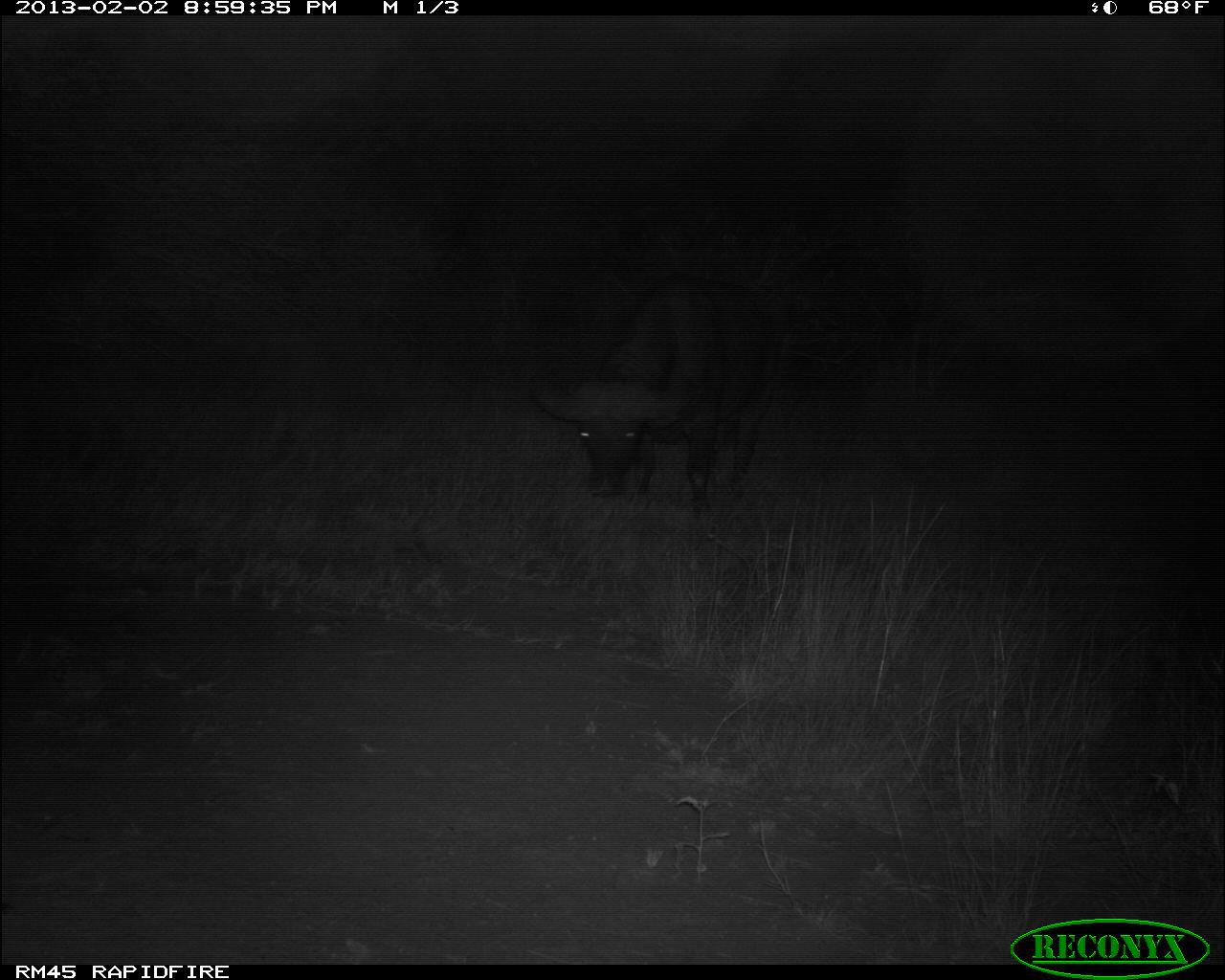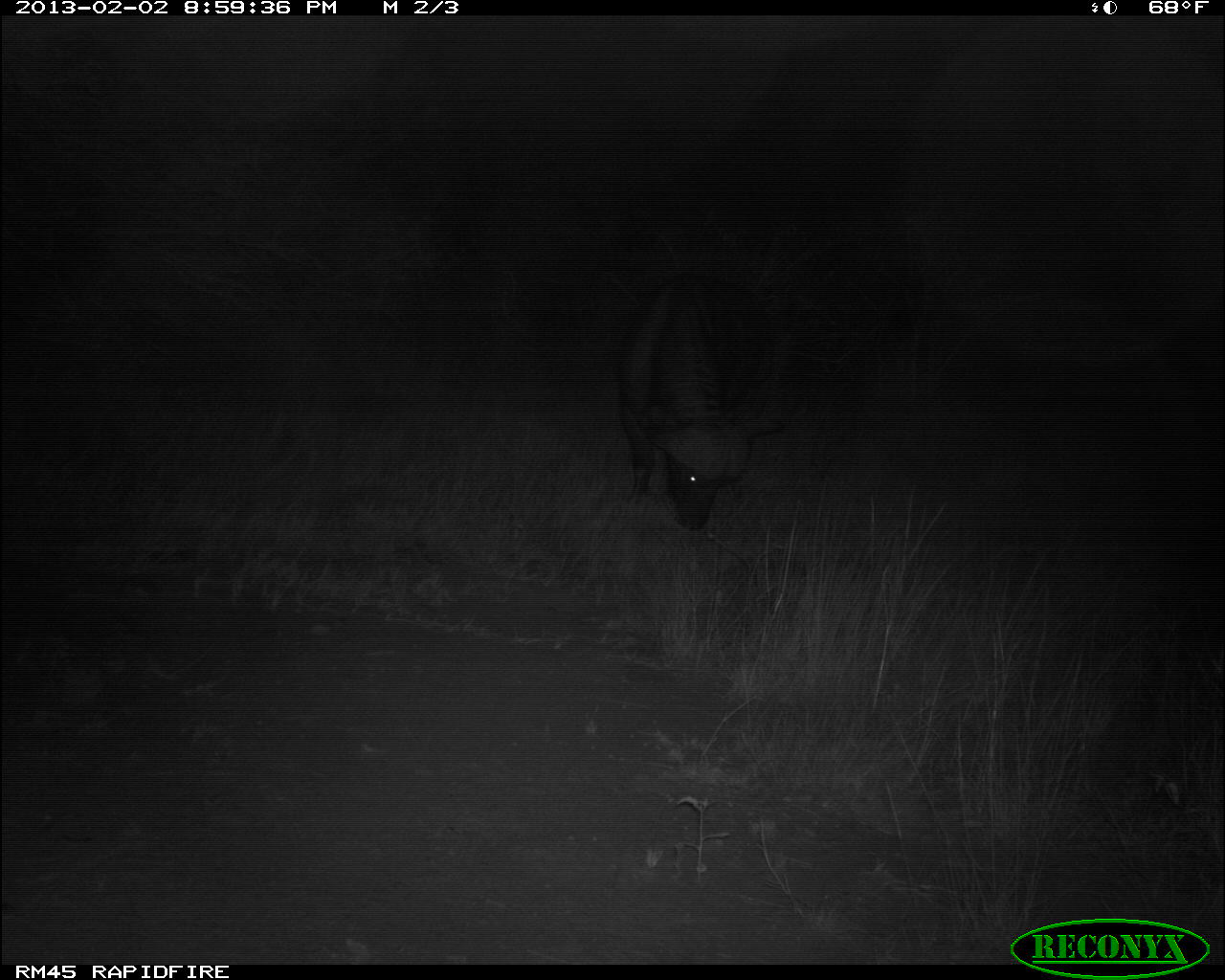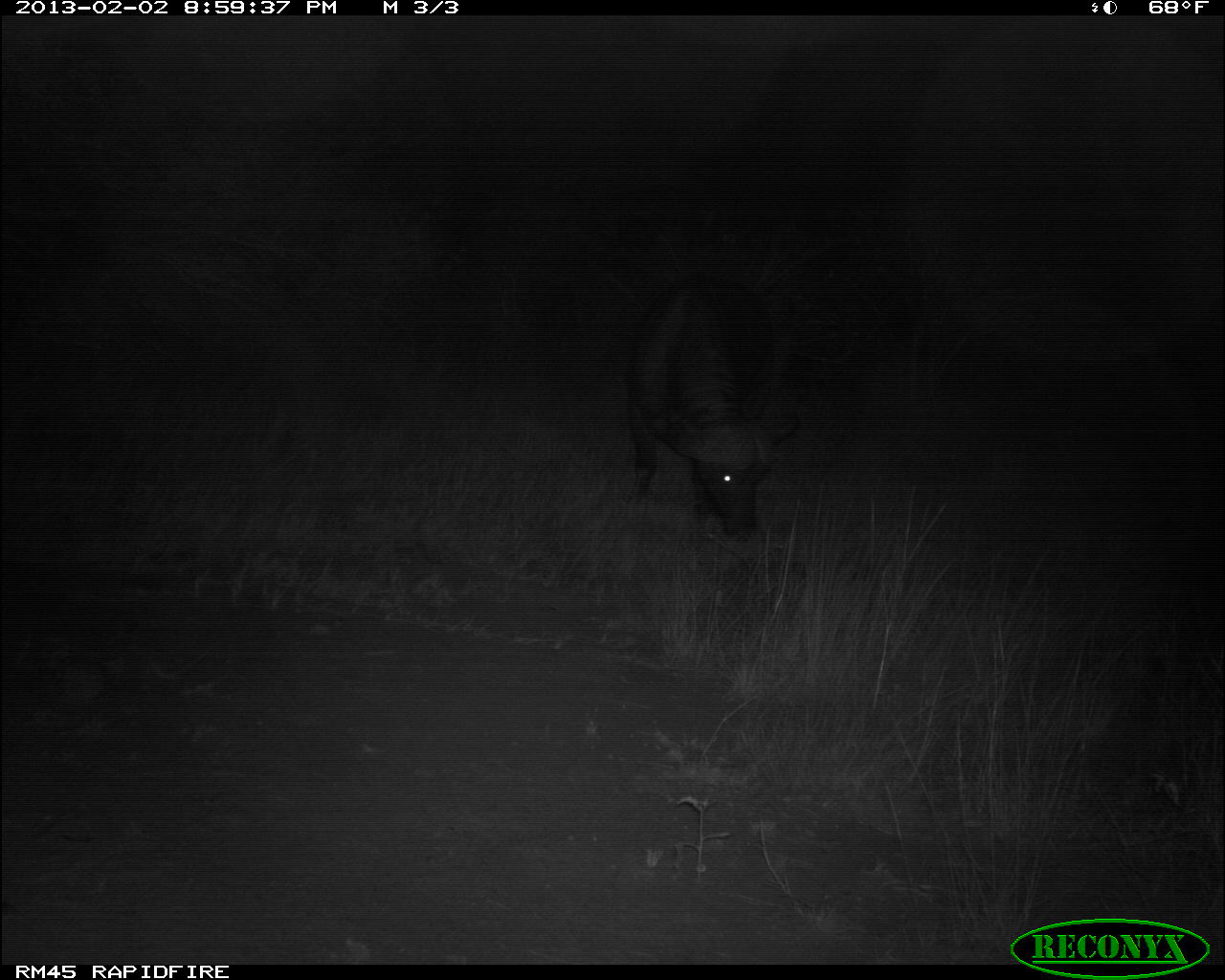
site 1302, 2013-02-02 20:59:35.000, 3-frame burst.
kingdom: Animalia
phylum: Chordata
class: Mammalia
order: Artiodactyla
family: Bovidae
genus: Syncerus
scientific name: Syncerus caffer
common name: african buffalo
Syncerus caffer (african buffalo), count 1.